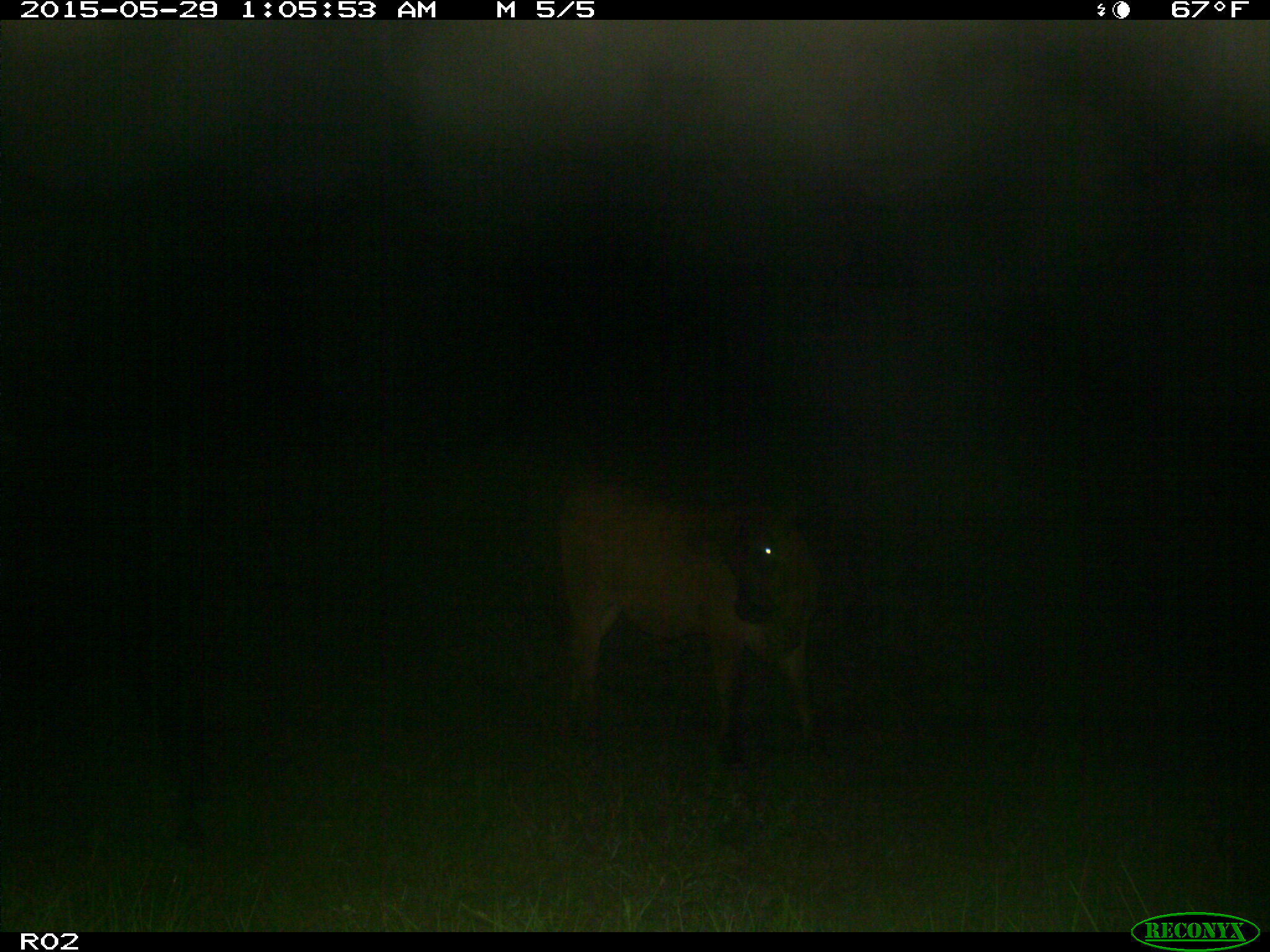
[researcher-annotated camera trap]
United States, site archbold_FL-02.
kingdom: Animalia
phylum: Chordata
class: Mammalia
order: Artiodactyla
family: Bovidae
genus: Bos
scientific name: Bos taurus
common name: domestic cow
Bos taurus (domestic cow).